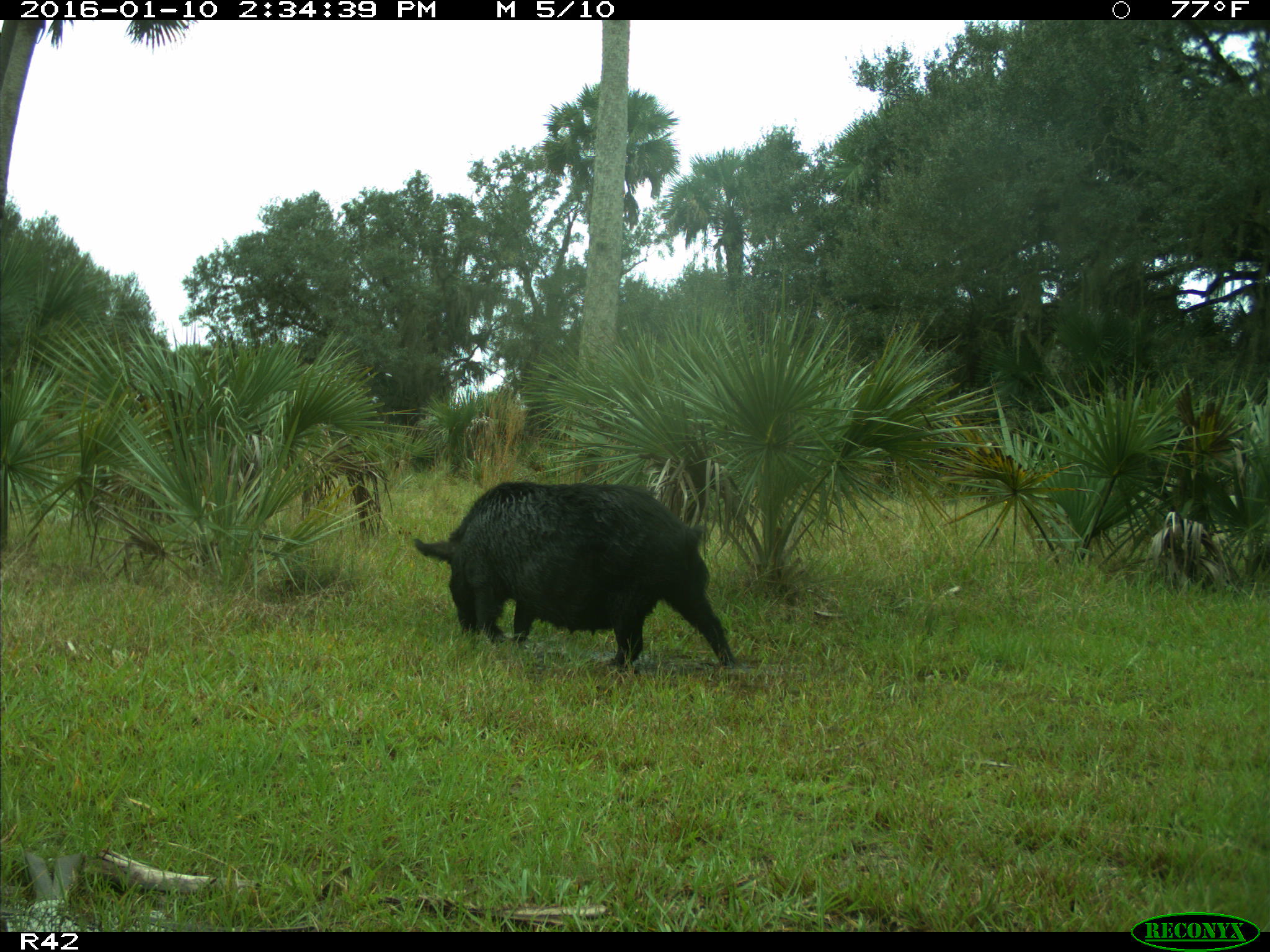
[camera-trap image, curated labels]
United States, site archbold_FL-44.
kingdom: Animalia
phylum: Chordata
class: Mammalia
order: Artiodactyla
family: Suidae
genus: Sus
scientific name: Sus scrofa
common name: wild boar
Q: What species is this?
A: Sus scrofa (wild boar).